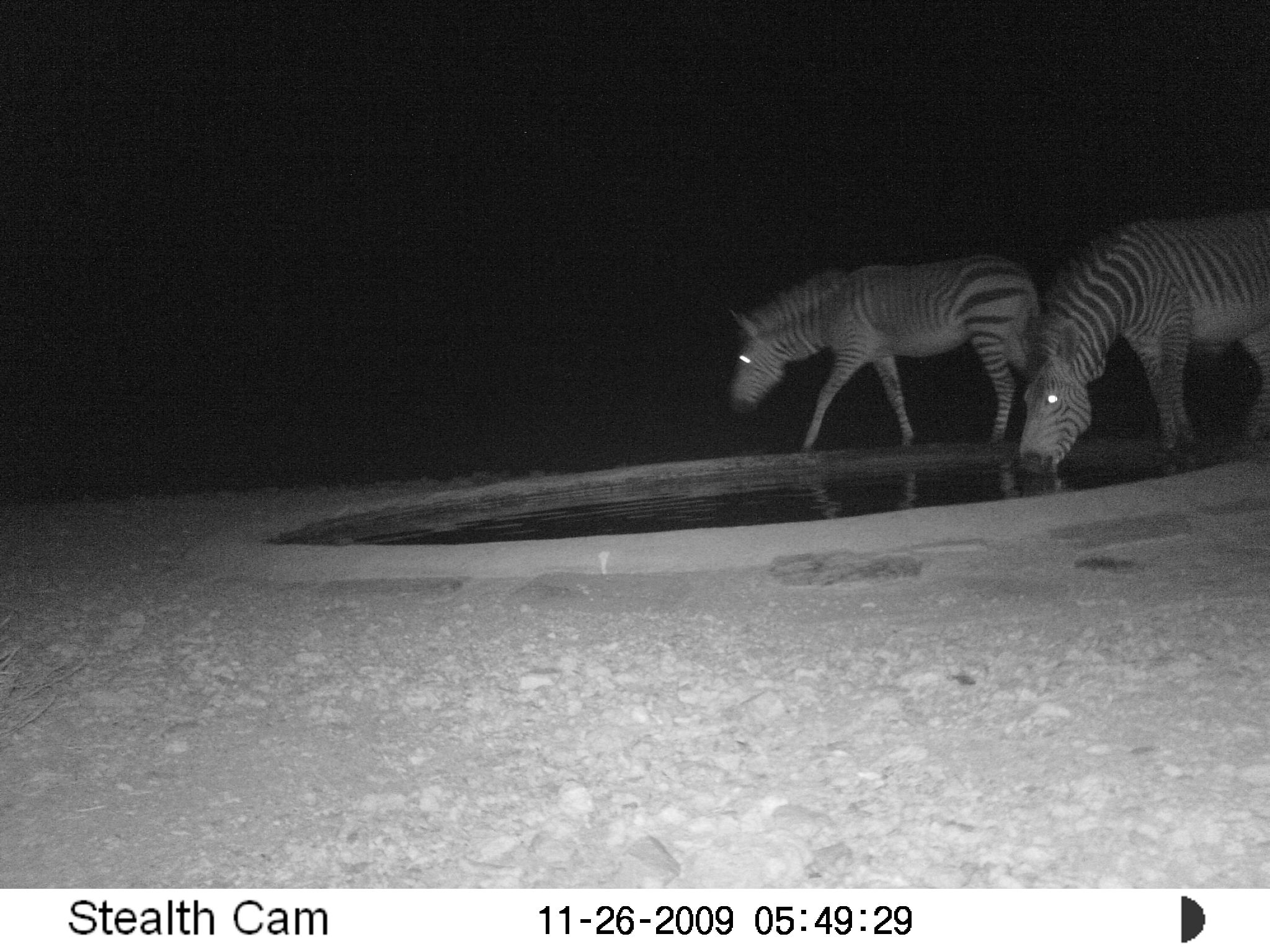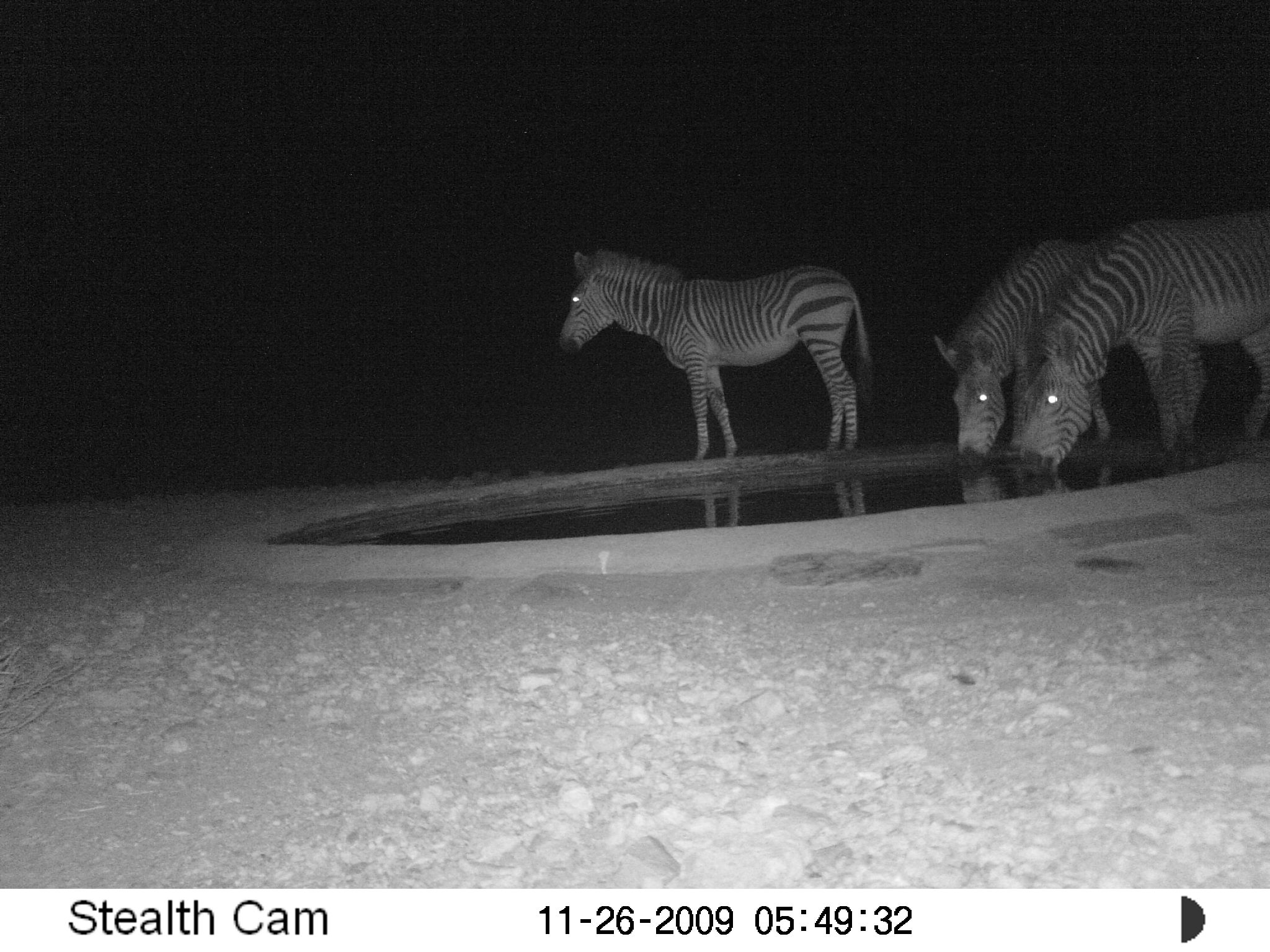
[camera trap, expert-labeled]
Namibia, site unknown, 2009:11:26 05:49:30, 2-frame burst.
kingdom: Animalia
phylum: Chordata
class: Mammalia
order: Perissodactyla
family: Equidae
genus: Equus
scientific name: Equus zebra hartmannae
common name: hartmann's mountain zebra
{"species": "Equus zebra hartmannae (hartmann's mountain zebra)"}